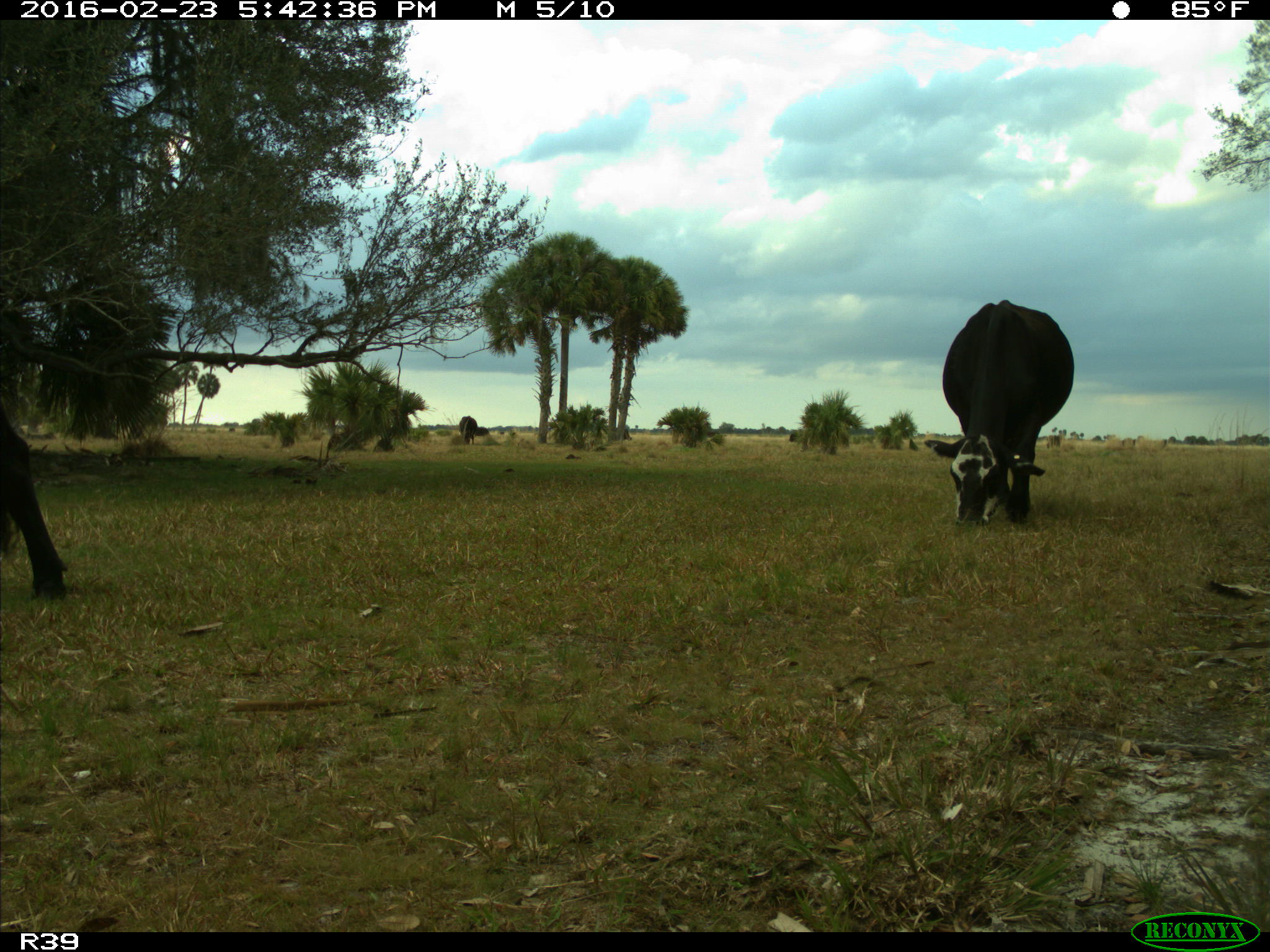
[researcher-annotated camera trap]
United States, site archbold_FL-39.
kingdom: Animalia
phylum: Chordata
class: Mammalia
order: Artiodactyla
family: Bovidae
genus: Bos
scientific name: Bos taurus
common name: domestic cow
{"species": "Bos taurus (domestic cow)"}